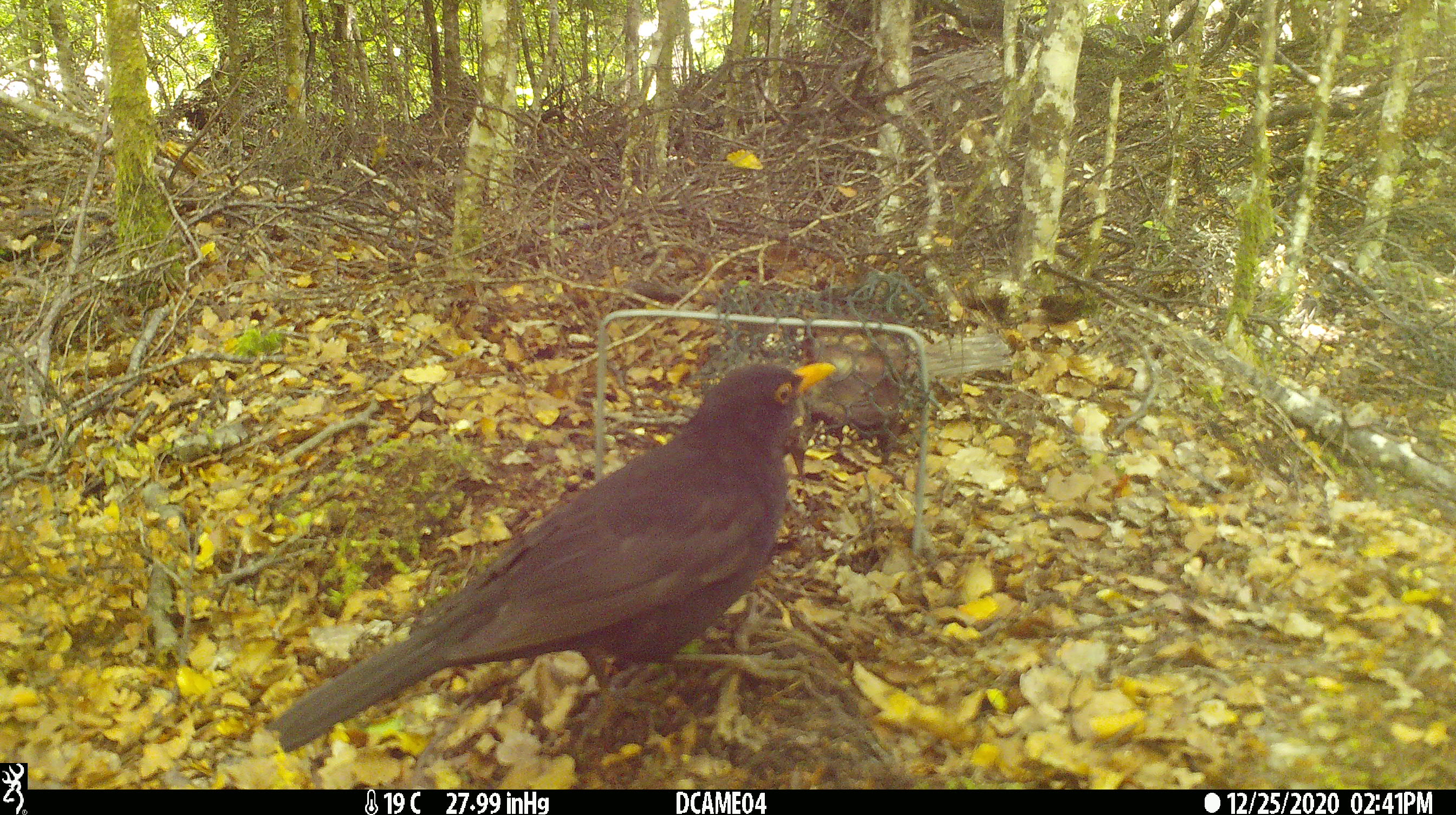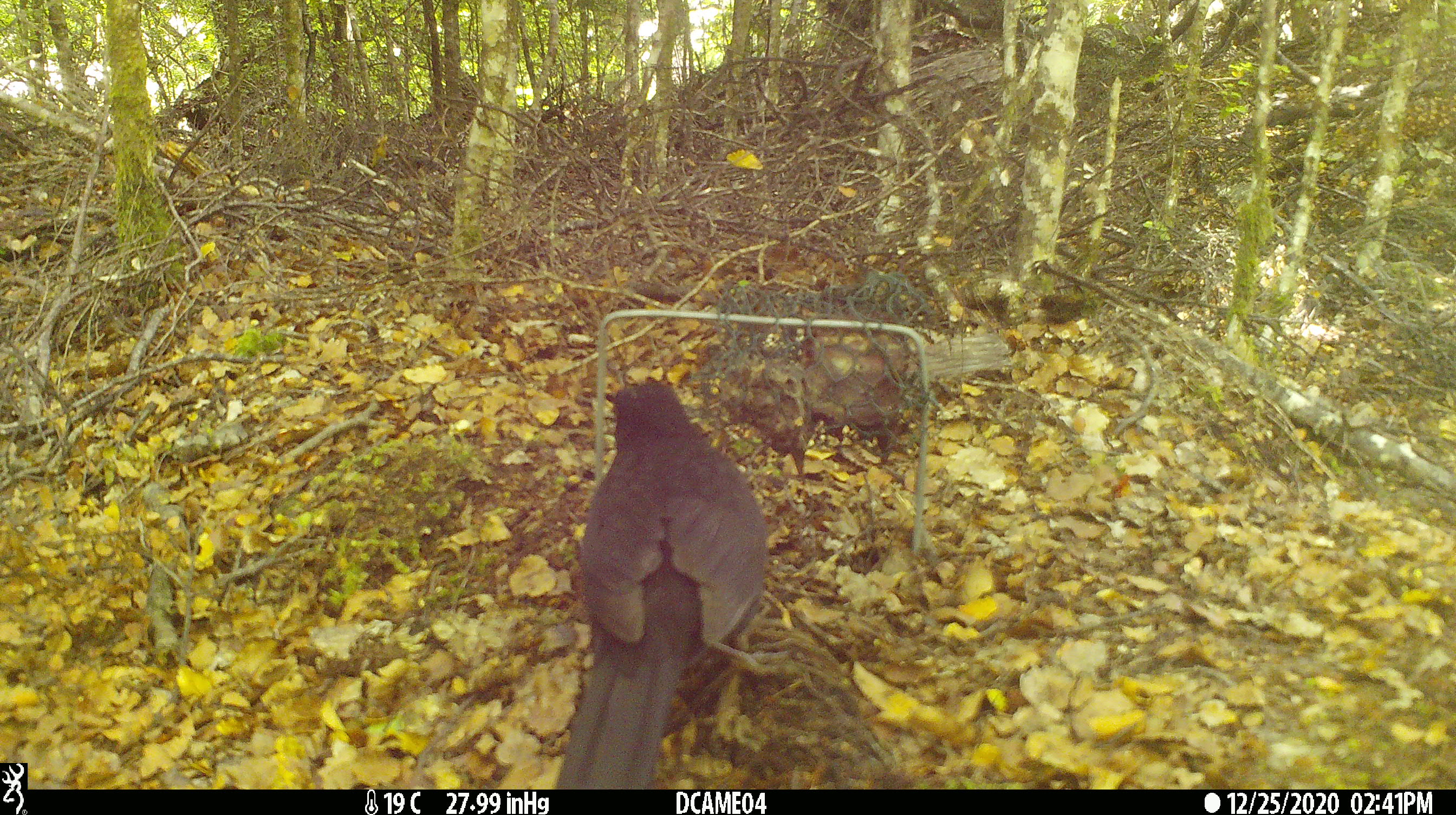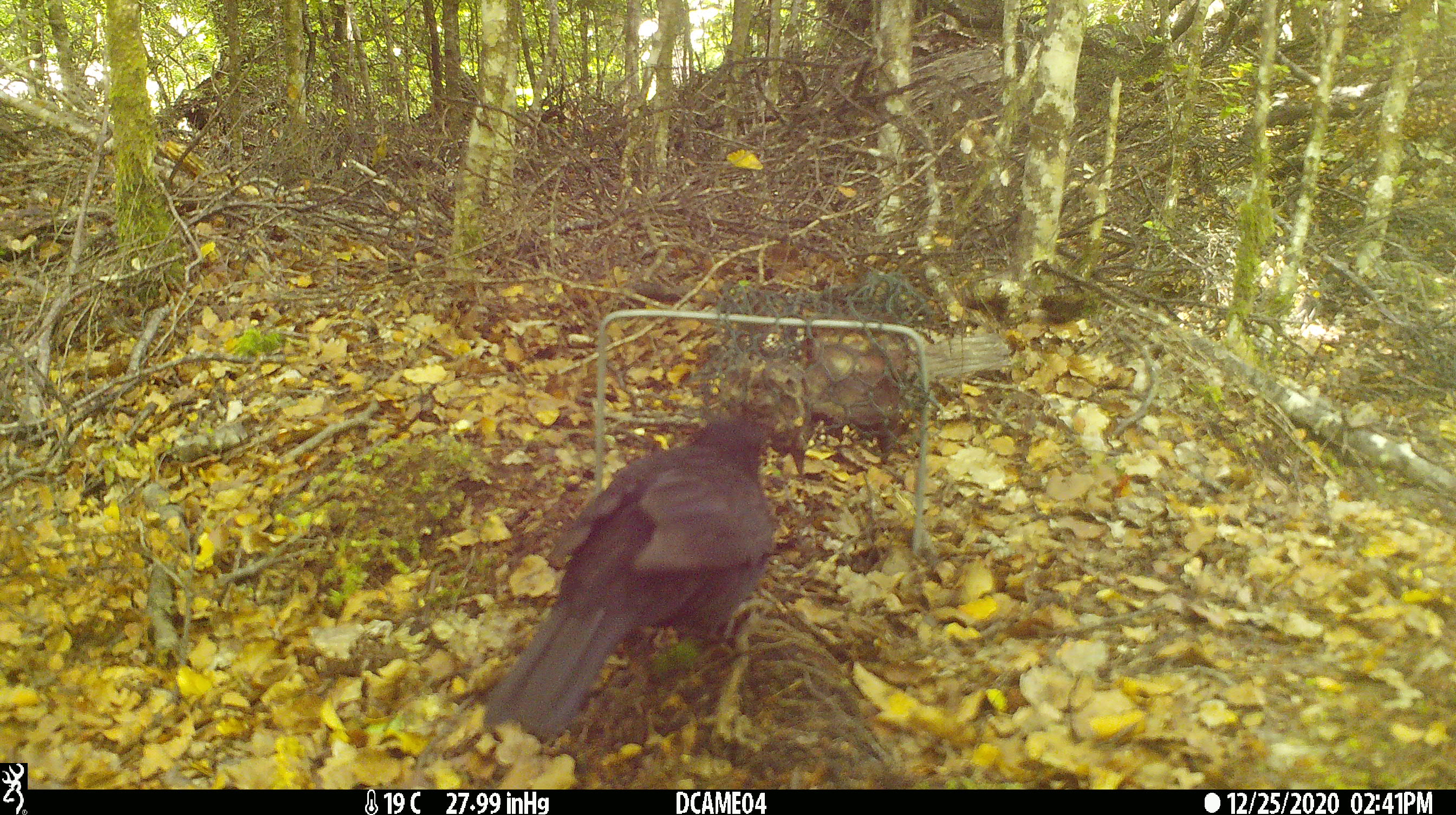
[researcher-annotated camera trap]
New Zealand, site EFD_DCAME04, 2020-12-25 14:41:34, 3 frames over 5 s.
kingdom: Animalia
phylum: Chordata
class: Aves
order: Passeriformes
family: Turdidae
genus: Turdus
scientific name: Turdus merula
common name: eurasian blackbird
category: blackbird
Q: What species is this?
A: Blackbird (eurasian blackbird) (Turdus merula).